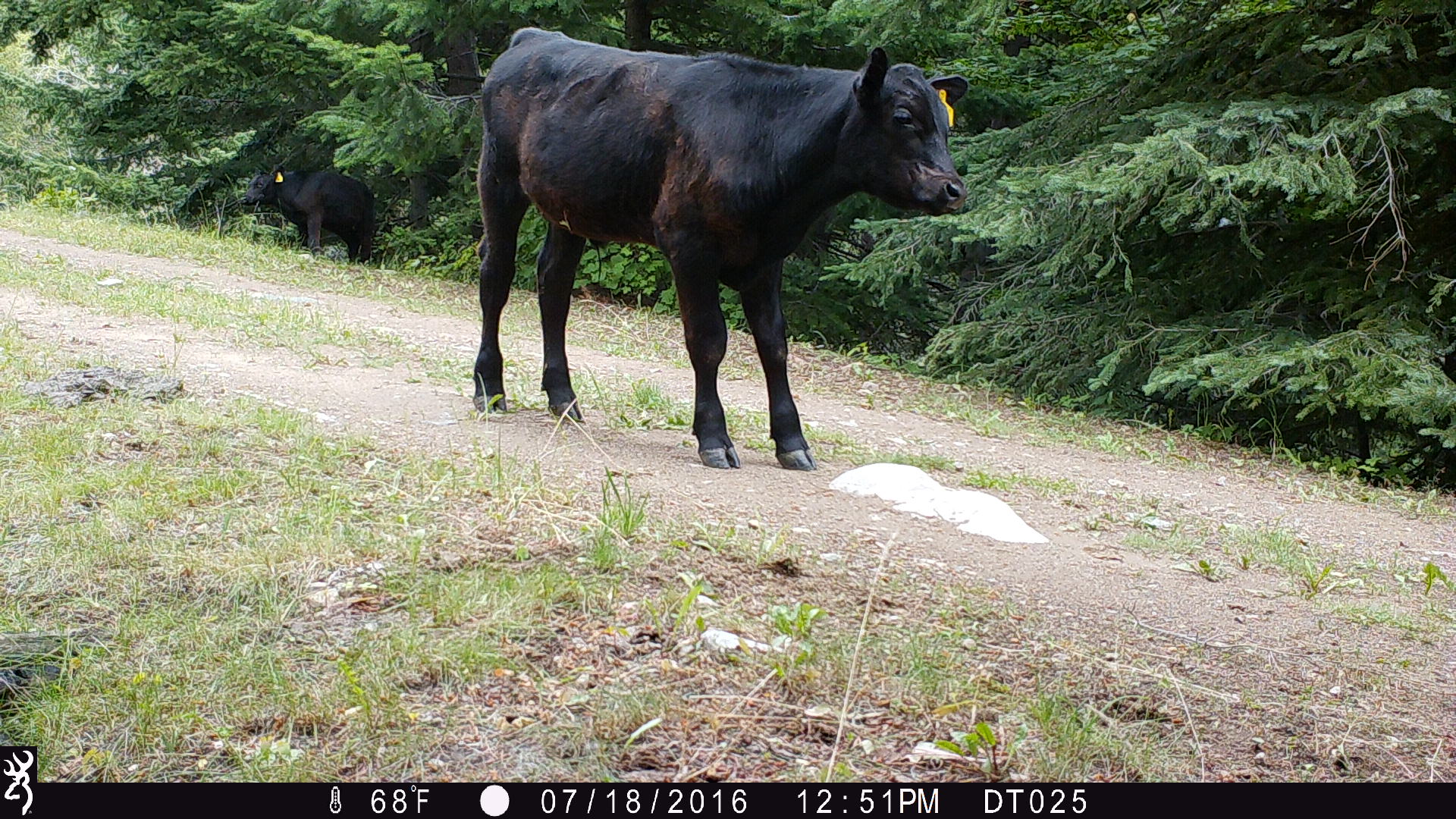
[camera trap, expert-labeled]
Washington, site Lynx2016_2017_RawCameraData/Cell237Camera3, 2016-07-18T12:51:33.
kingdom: Animalia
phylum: Chordata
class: Mammalia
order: Artiodactyla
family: Bovidae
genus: Bos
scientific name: Bos taurus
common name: domestic cattle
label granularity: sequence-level